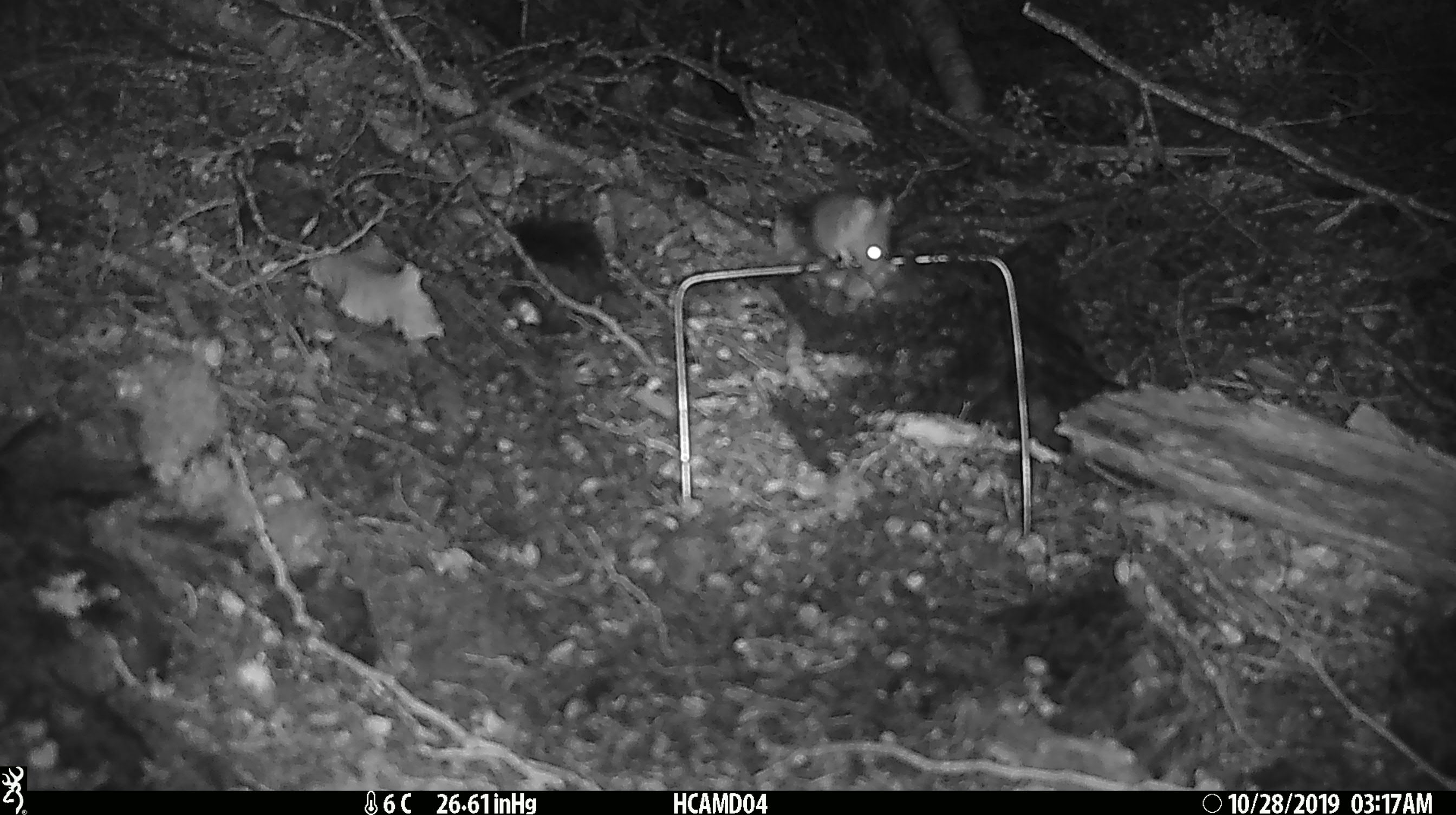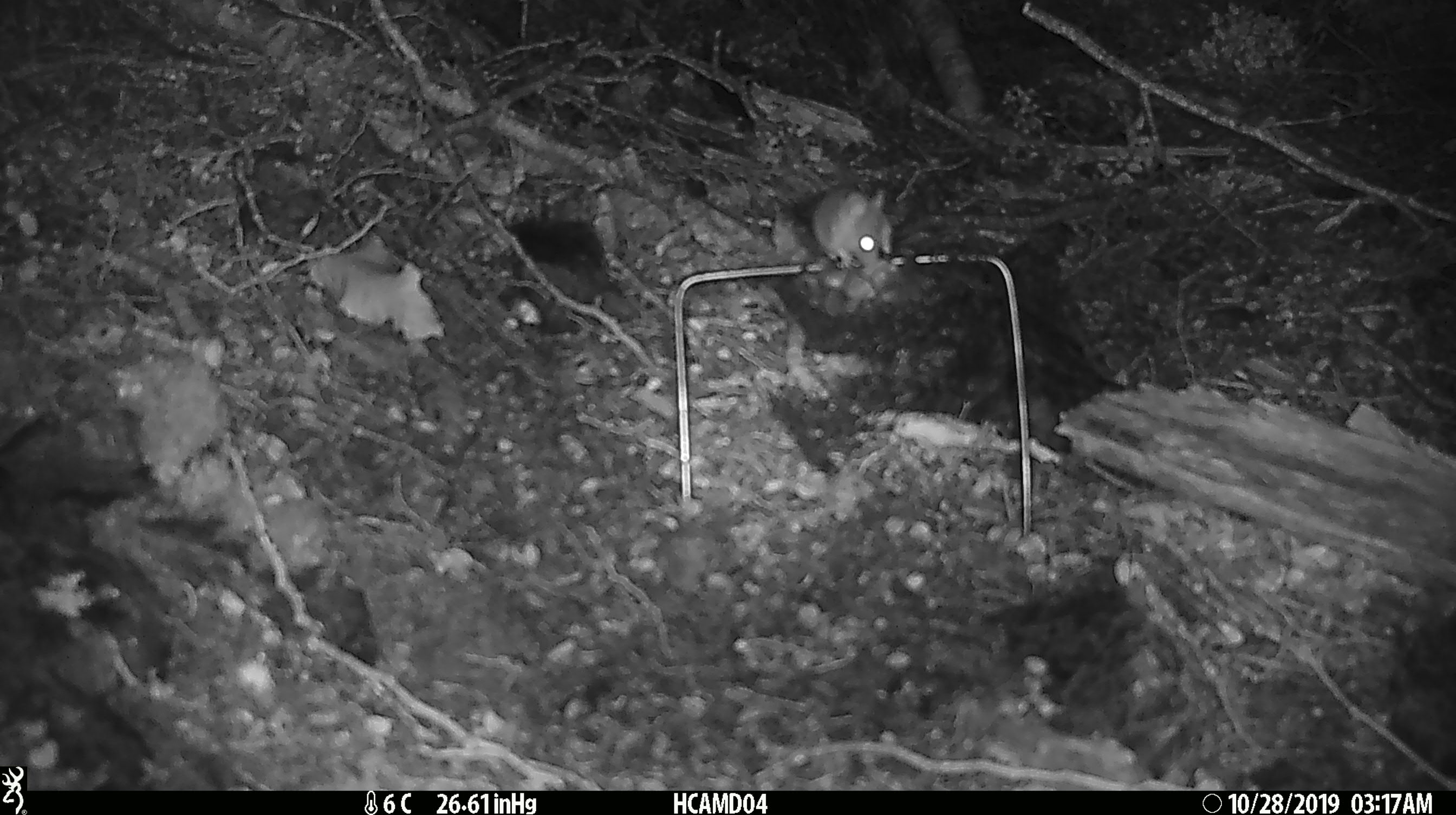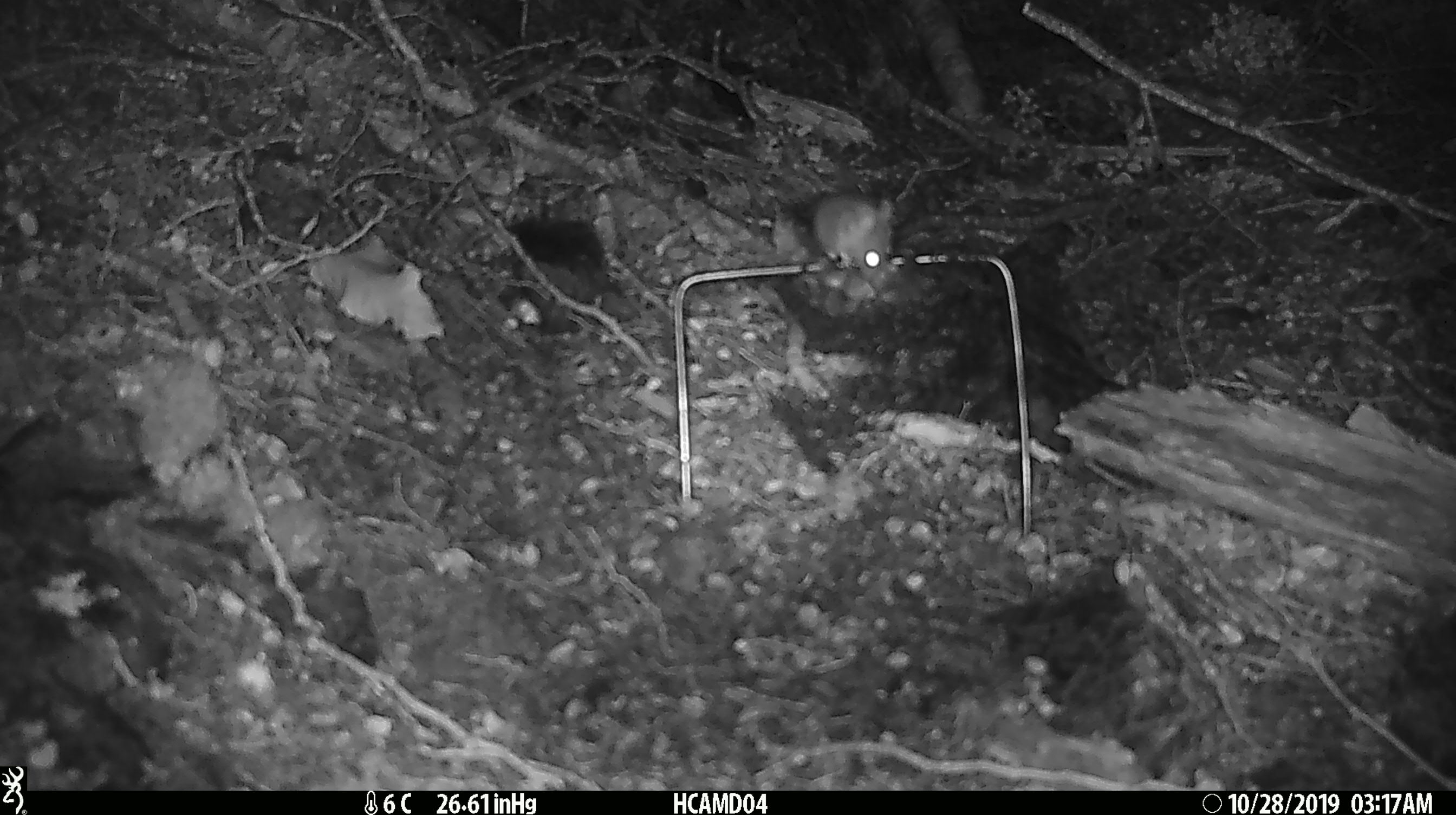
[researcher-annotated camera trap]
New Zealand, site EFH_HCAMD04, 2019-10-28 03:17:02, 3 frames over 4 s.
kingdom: Animalia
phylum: Chordata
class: Mammalia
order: Rodentia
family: Muridae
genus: Mus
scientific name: Mus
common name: mouse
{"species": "mouse (Mus)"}